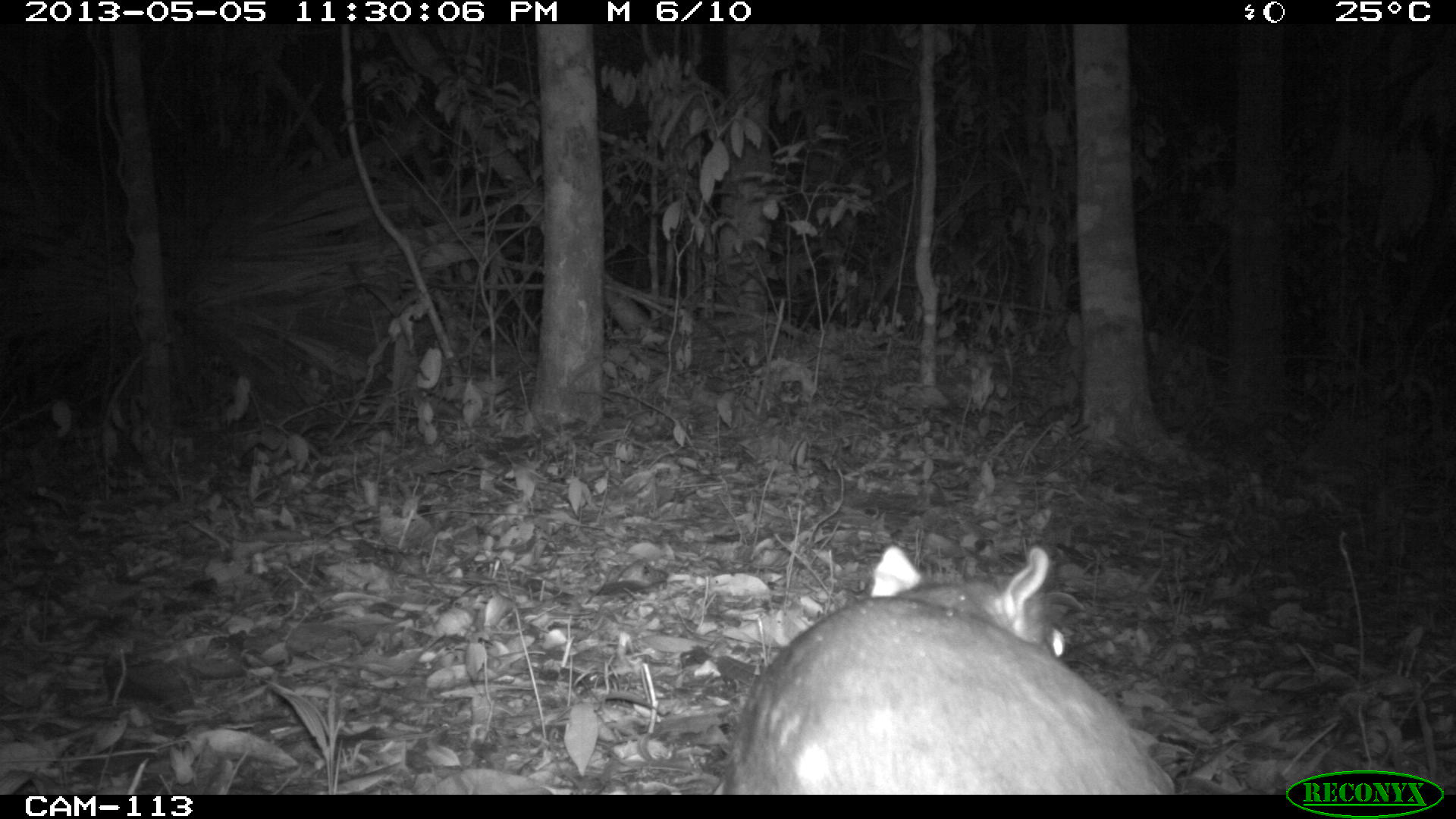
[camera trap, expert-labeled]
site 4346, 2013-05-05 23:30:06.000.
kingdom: Animalia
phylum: Chordata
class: Mammalia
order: Rodentia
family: Cuniculidae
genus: Cuniculus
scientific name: Cuniculus paca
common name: lowland paca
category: agouti paca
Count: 1.